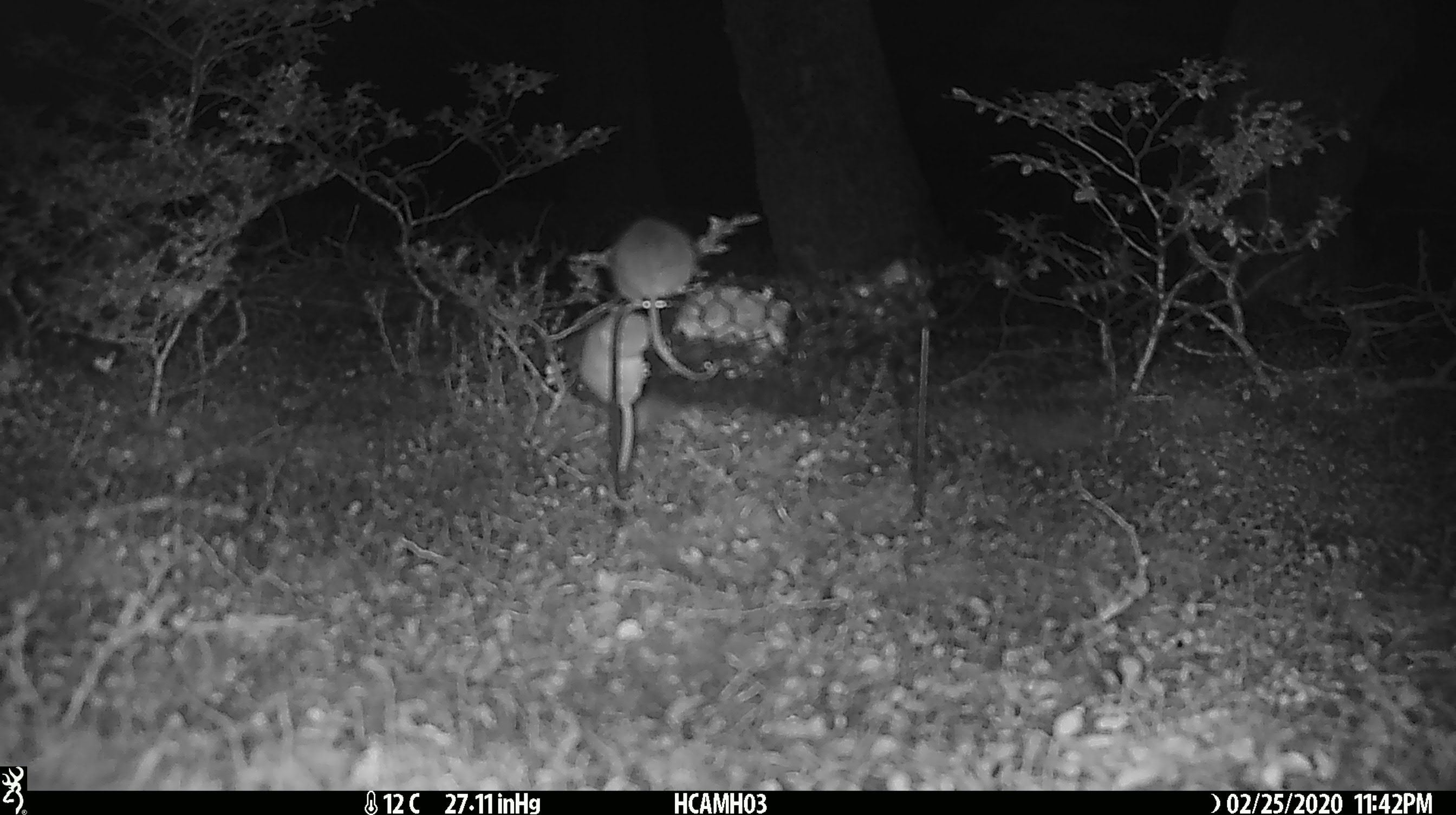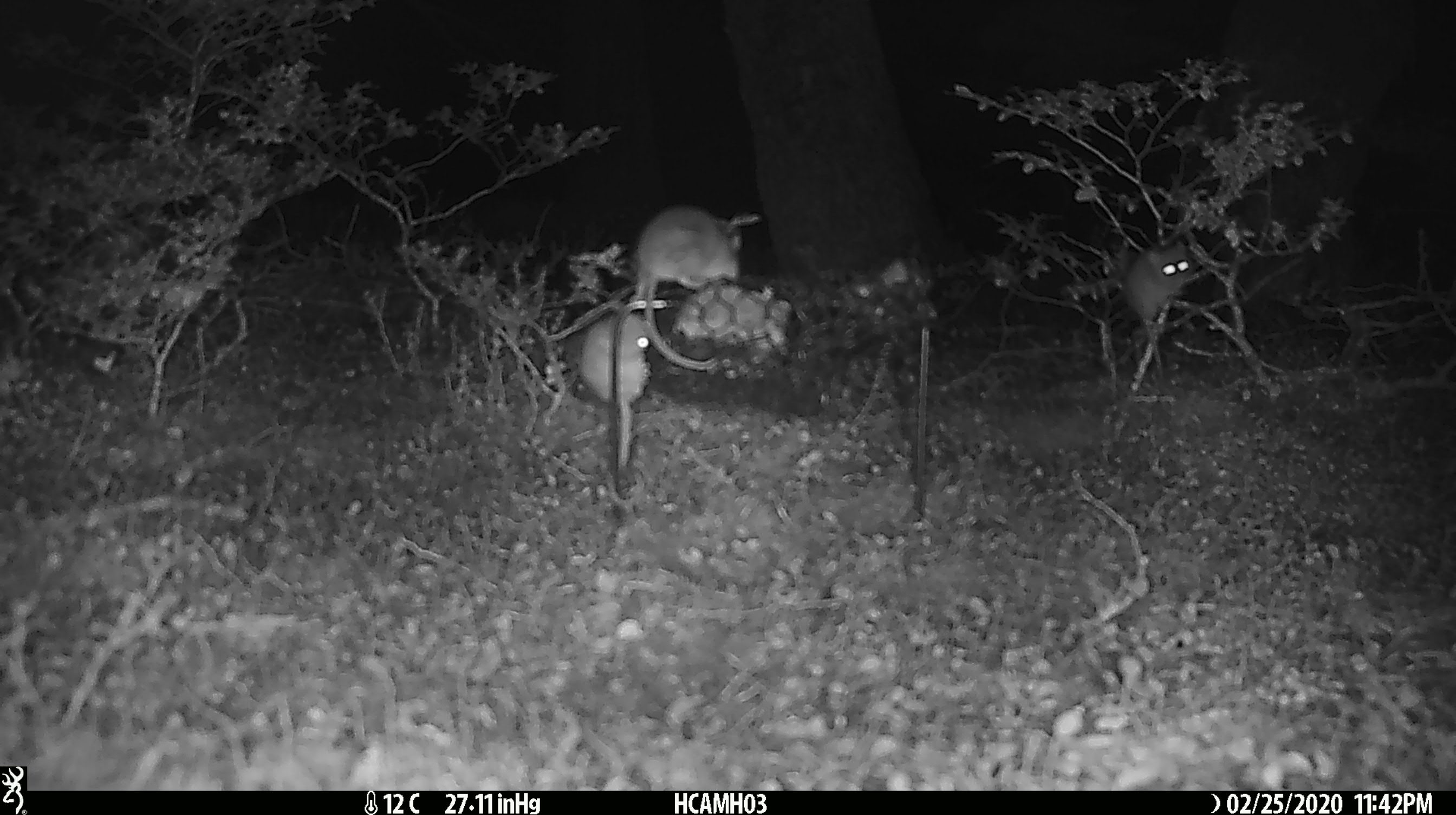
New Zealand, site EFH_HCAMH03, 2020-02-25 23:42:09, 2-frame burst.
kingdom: Animalia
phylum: Chordata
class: Mammalia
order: Rodentia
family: Muridae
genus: Mus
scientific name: Mus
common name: mouse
Mouse (Mus).